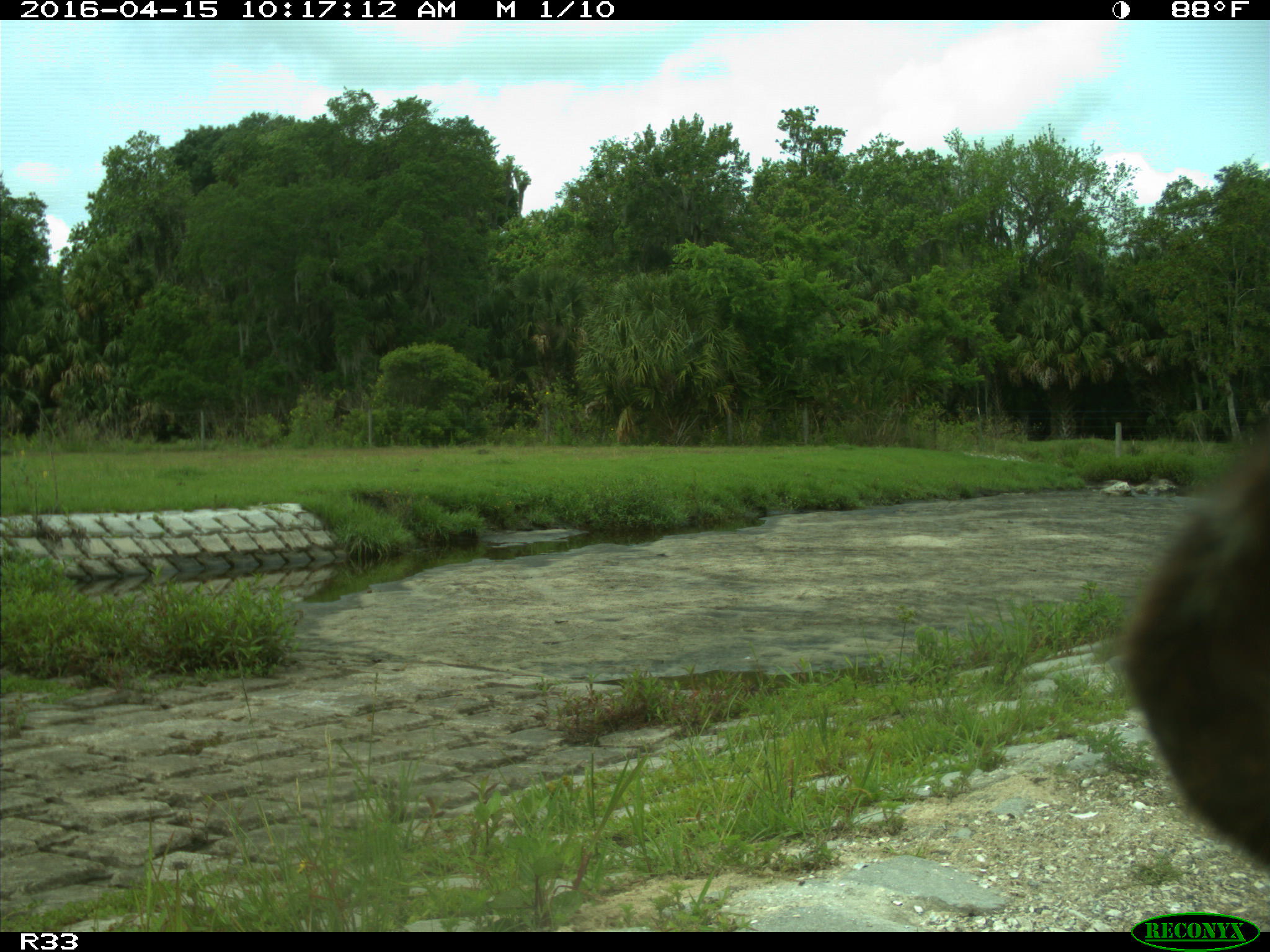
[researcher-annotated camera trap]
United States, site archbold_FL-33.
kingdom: Animalia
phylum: Chordata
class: Mammalia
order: Artiodactyla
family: Bovidae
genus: Bos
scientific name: Bos taurus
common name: domestic cow